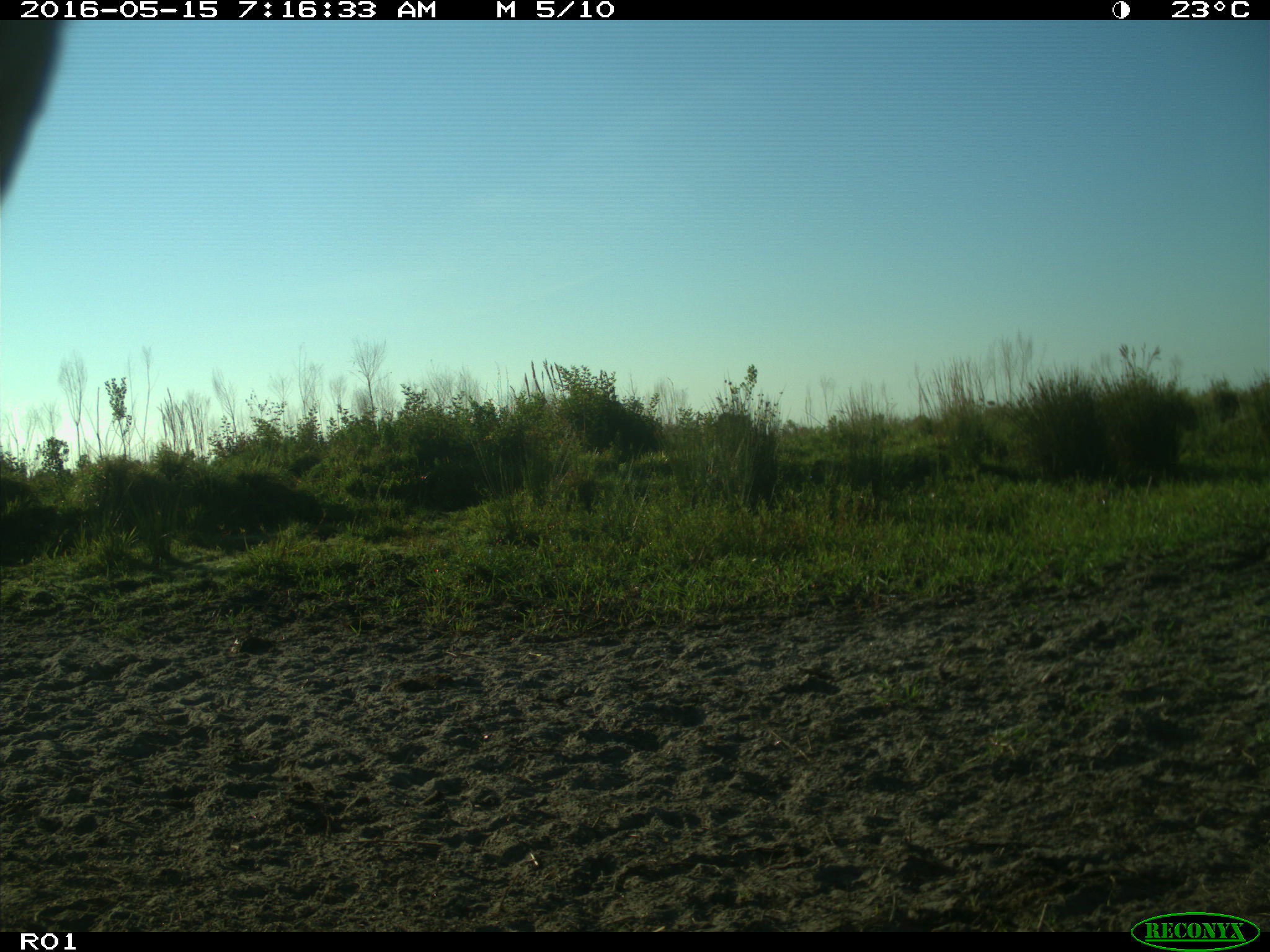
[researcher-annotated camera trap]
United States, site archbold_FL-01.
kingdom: Animalia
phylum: Chordata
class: Mammalia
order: Artiodactyla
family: Bovidae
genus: Bos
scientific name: Bos taurus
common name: domestic cow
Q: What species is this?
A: Bos taurus (domestic cow).